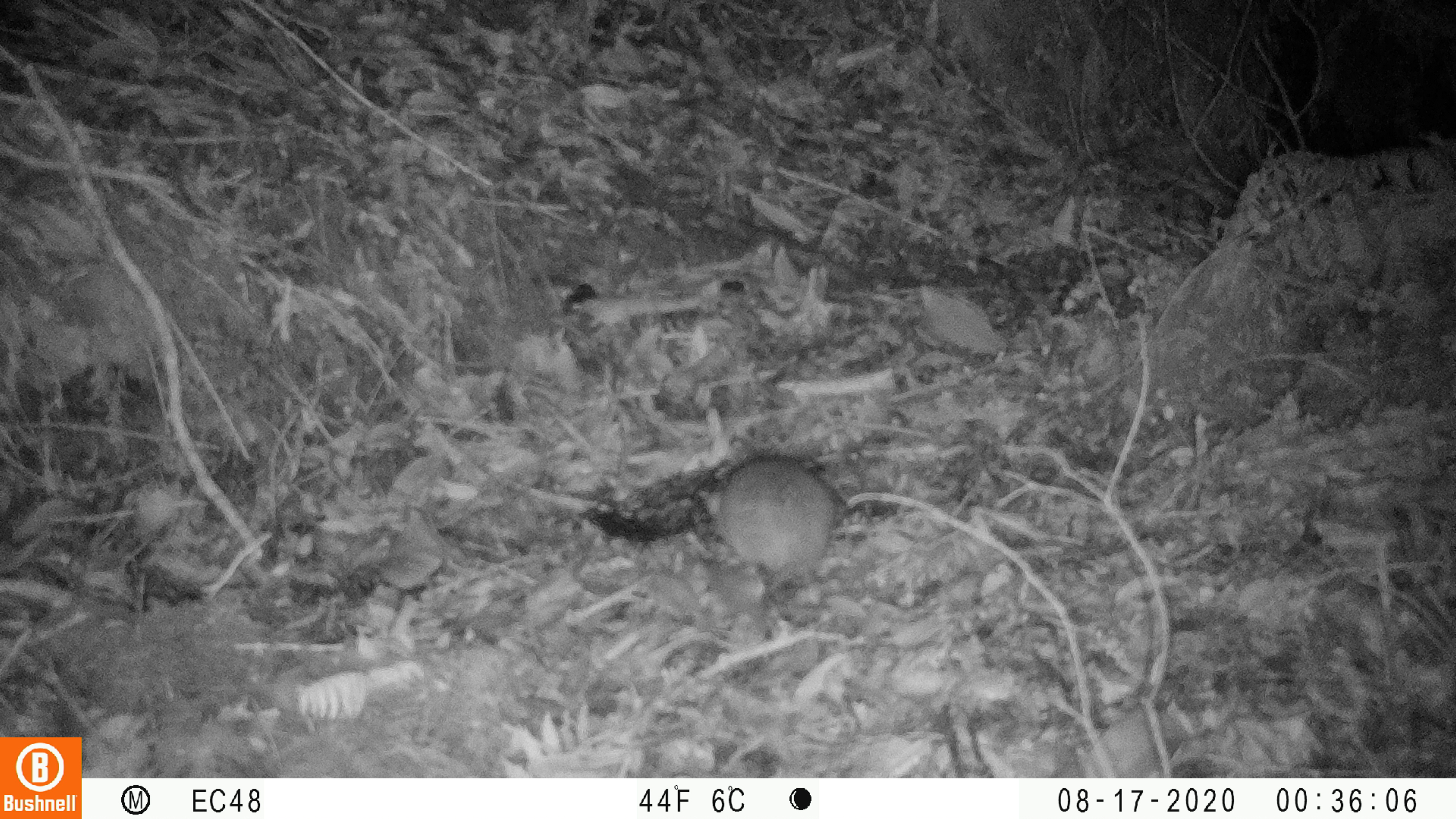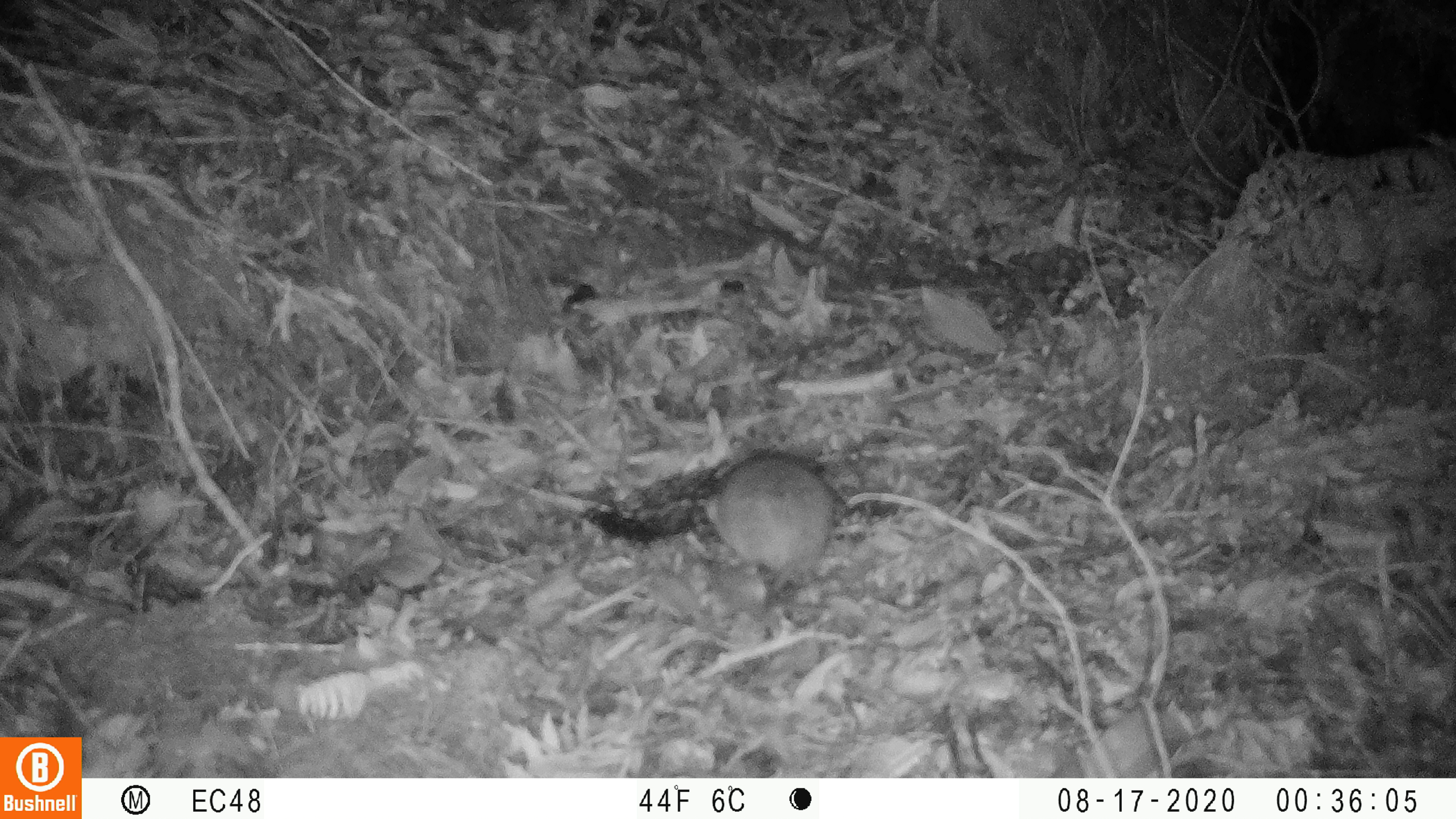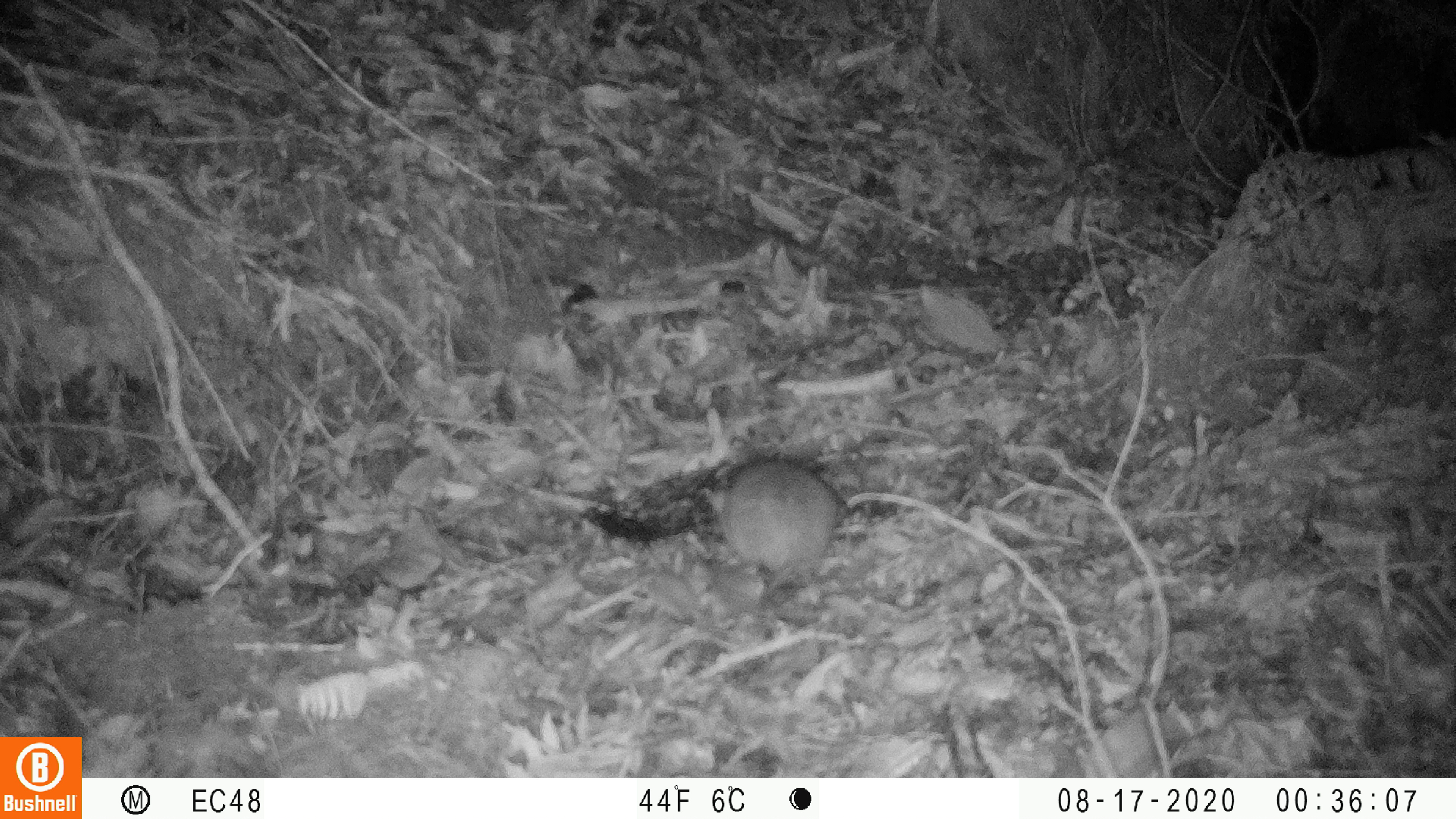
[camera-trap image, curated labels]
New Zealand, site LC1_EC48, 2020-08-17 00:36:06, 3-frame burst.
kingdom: Animalia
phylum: Chordata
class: Mammalia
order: Rodentia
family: Muridae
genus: Rattus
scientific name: Rattus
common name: rat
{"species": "rat (Rattus)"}